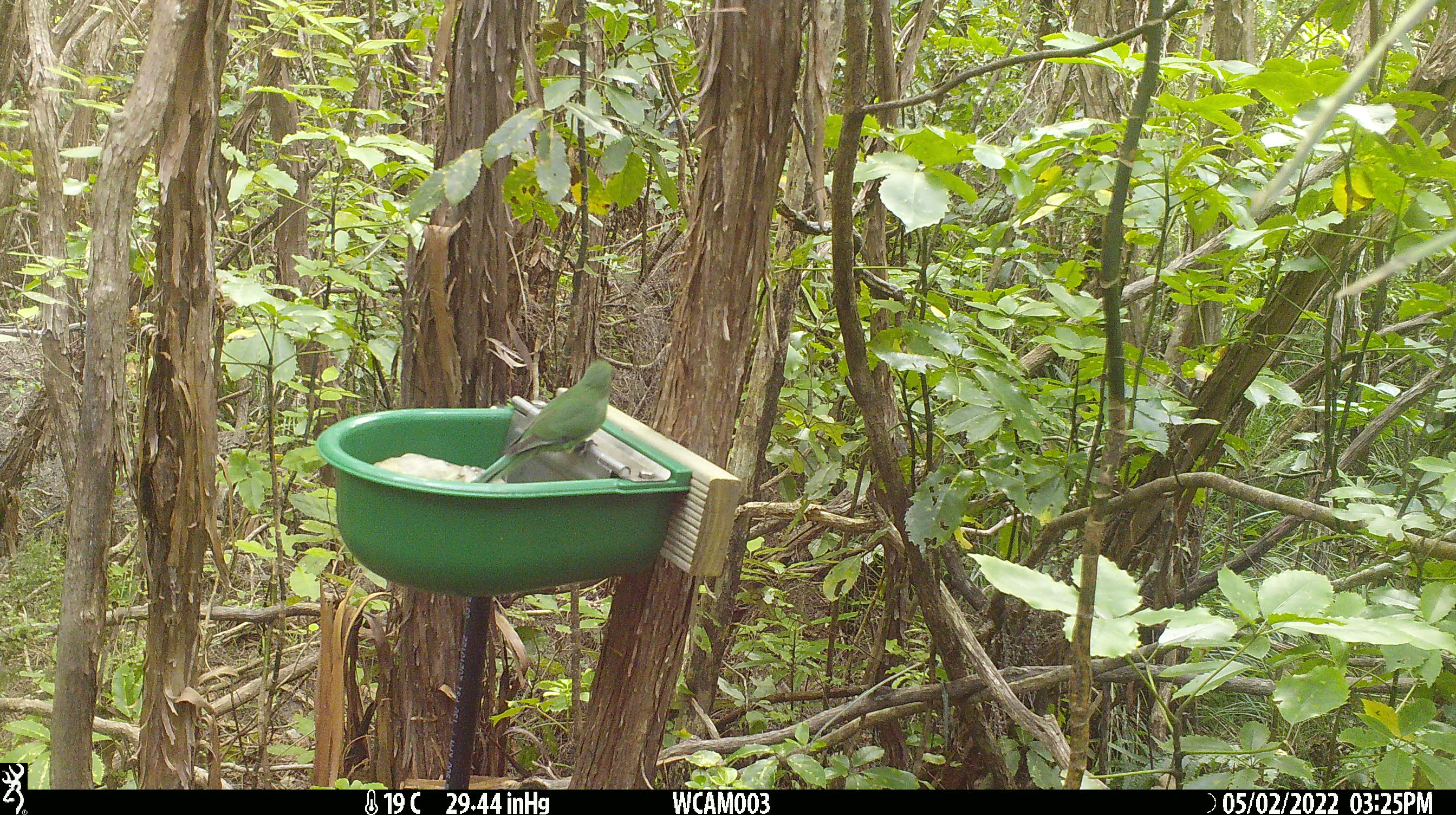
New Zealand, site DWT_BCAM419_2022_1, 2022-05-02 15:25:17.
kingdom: Animalia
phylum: Chordata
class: Aves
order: Psittaciformes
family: Psittaculidae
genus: Cyanoramphus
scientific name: Cyanoramphus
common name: parakeet